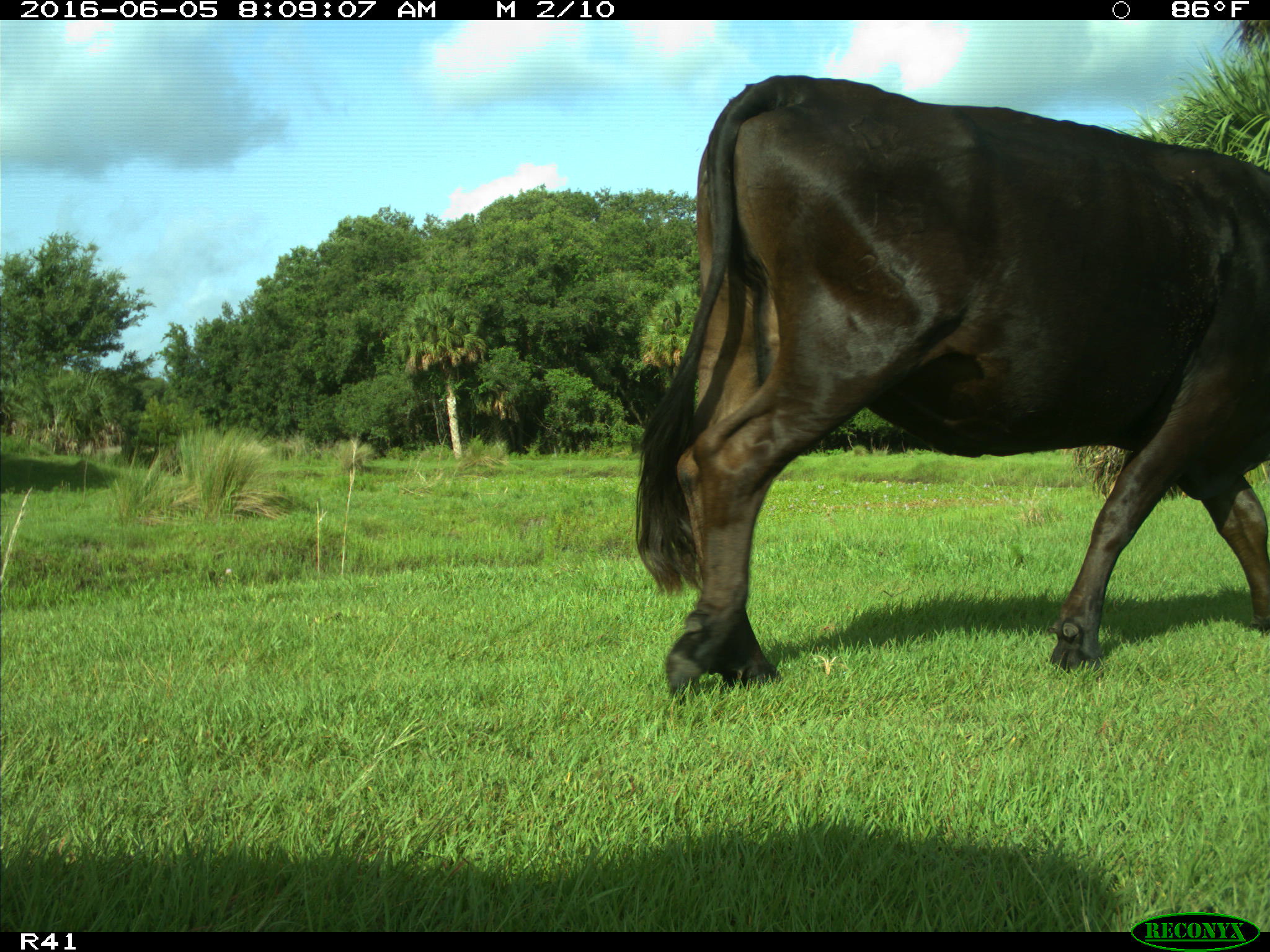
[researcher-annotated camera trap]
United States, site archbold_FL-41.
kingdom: Animalia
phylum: Chordata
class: Mammalia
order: Artiodactyla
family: Bovidae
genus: Bos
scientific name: Bos taurus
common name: domestic cow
Bos taurus (domestic cow).